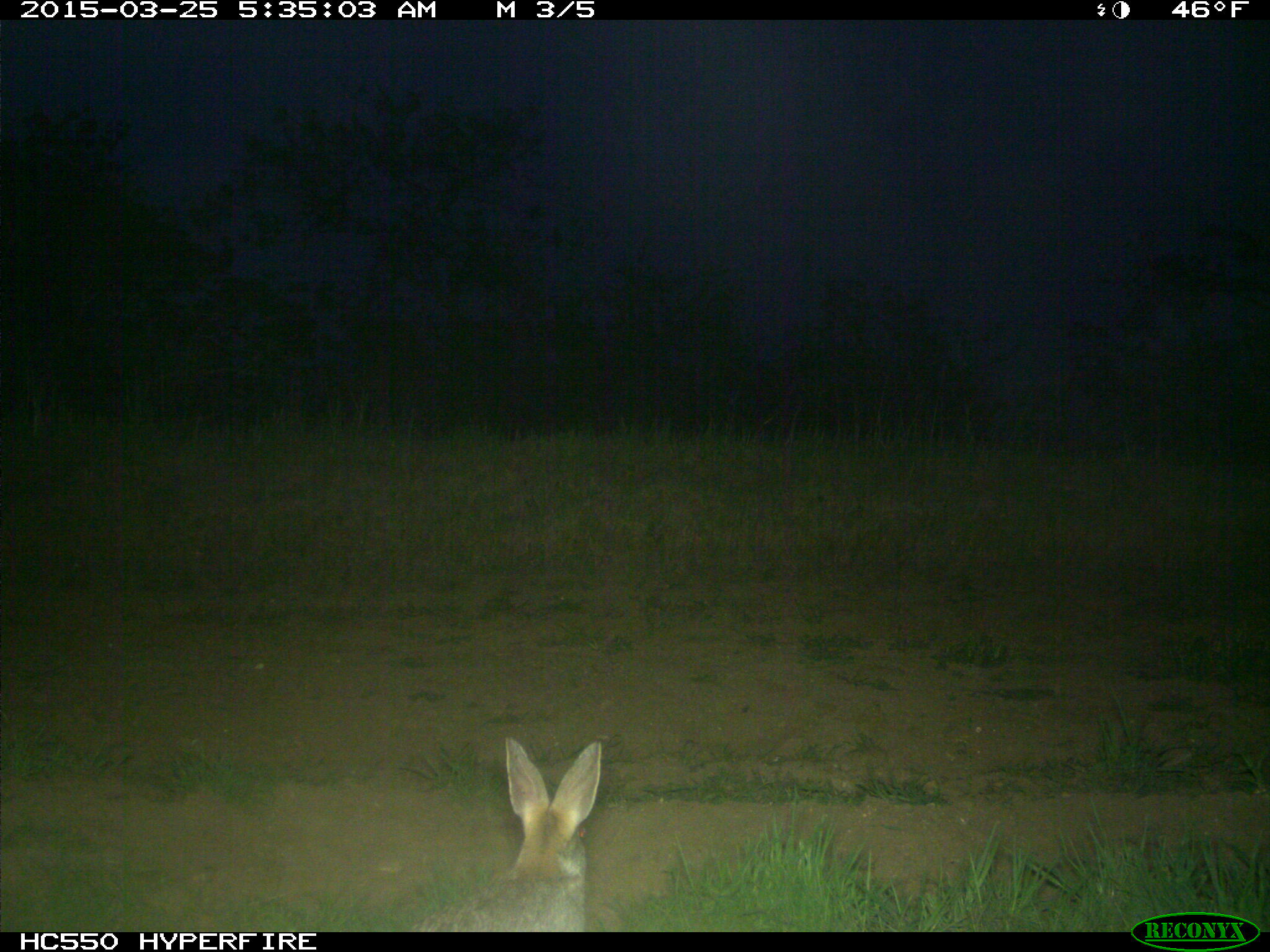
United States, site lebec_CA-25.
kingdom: Animalia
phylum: Chordata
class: Mammalia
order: Lagomorpha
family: Leporidae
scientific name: Leporidae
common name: rabbits and hares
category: unidentified rabbit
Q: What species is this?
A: Unidentified rabbit (rabbits and hares) (Leporidae).